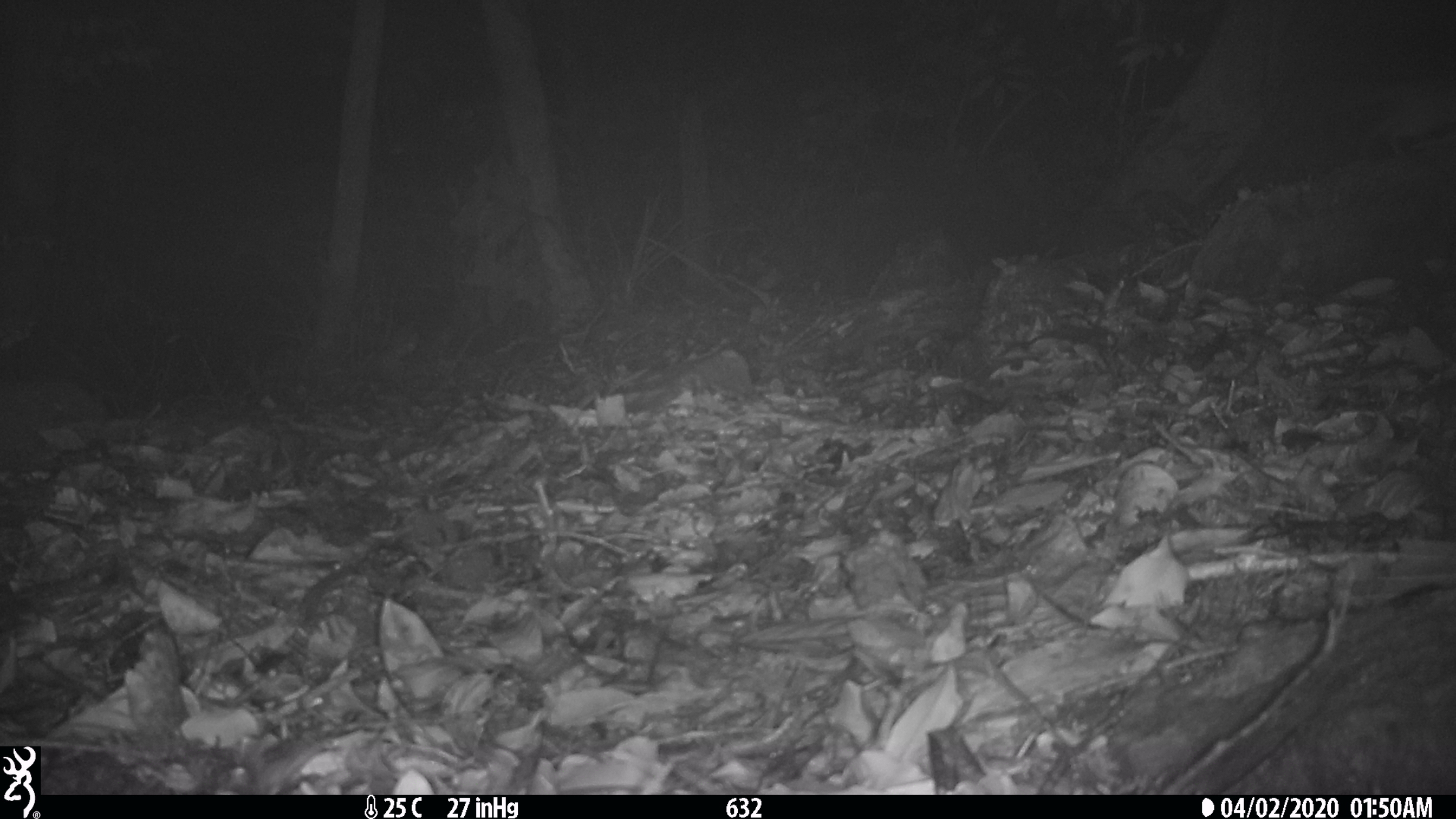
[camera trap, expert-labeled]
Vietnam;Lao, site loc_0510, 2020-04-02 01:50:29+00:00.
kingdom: Animalia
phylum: Chordata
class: Mammalia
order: Rodentia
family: Muridae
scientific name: Muridae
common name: old-world mice and rats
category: unidentified murid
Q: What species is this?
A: Unidentified murid (old-world mice and rats) (Muridae).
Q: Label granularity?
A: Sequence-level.